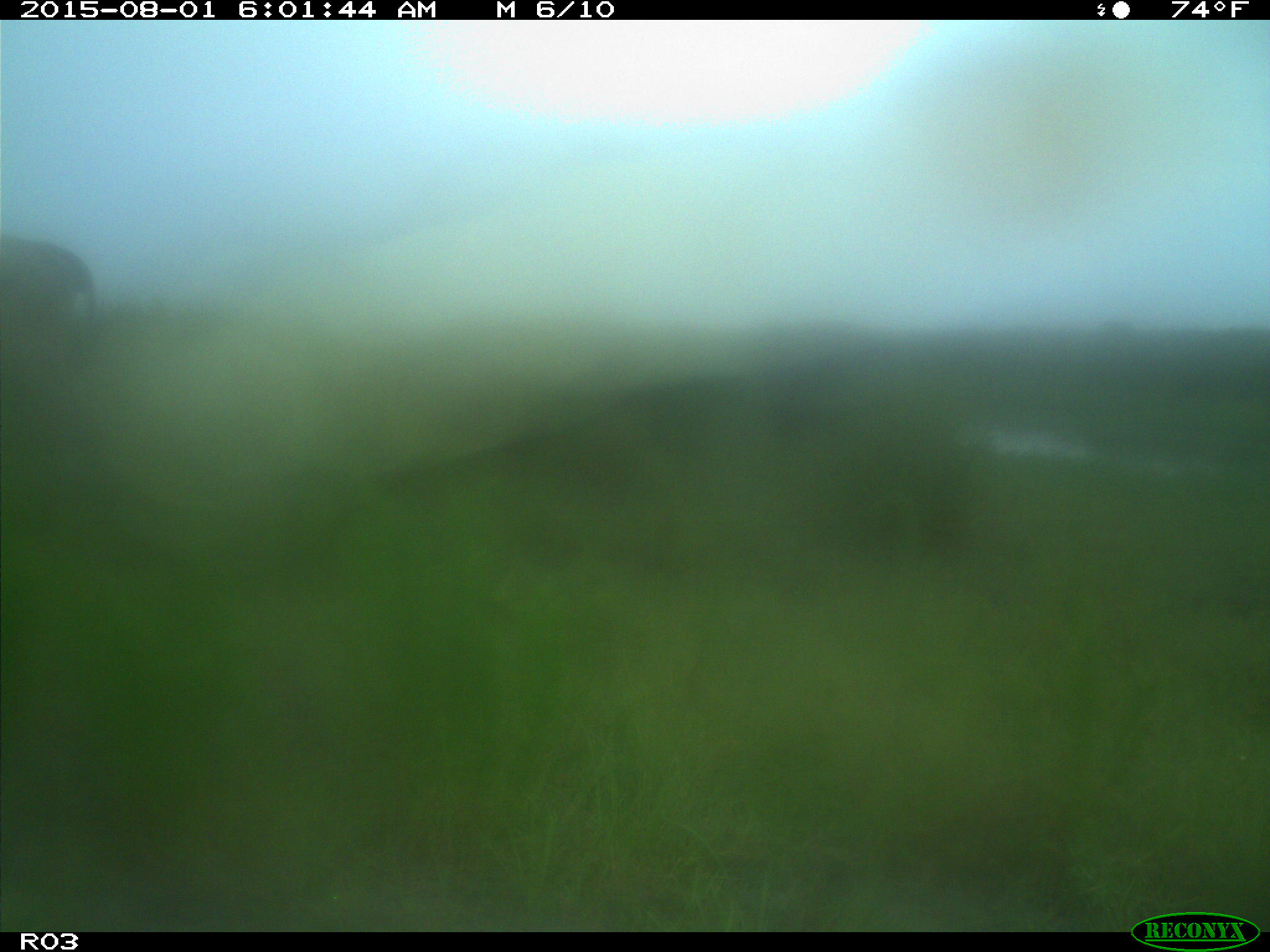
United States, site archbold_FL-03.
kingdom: Animalia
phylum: Chordata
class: Mammalia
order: Artiodactyla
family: Bovidae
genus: Bos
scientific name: Bos taurus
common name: domestic cow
Bos taurus (domestic cow).